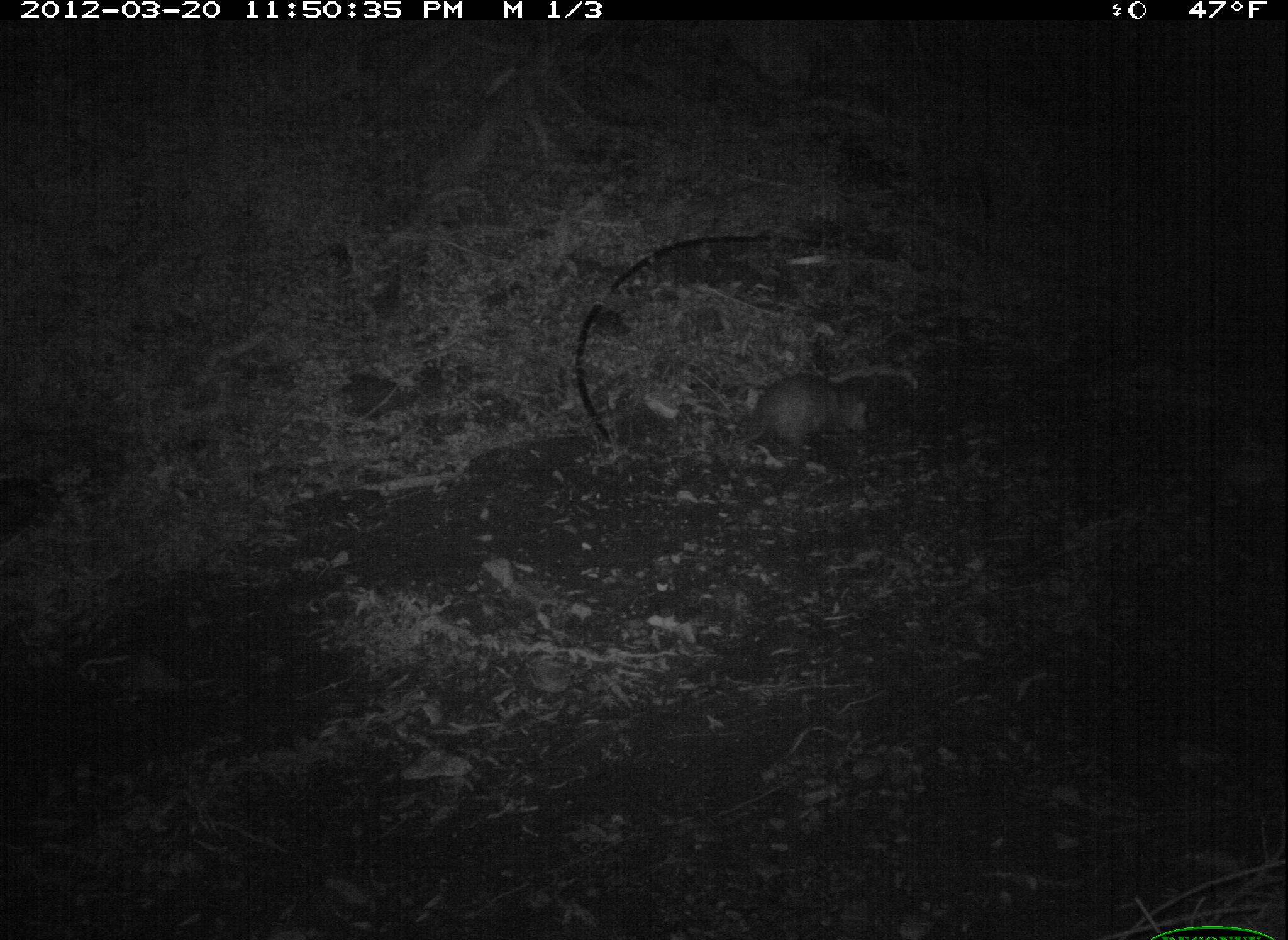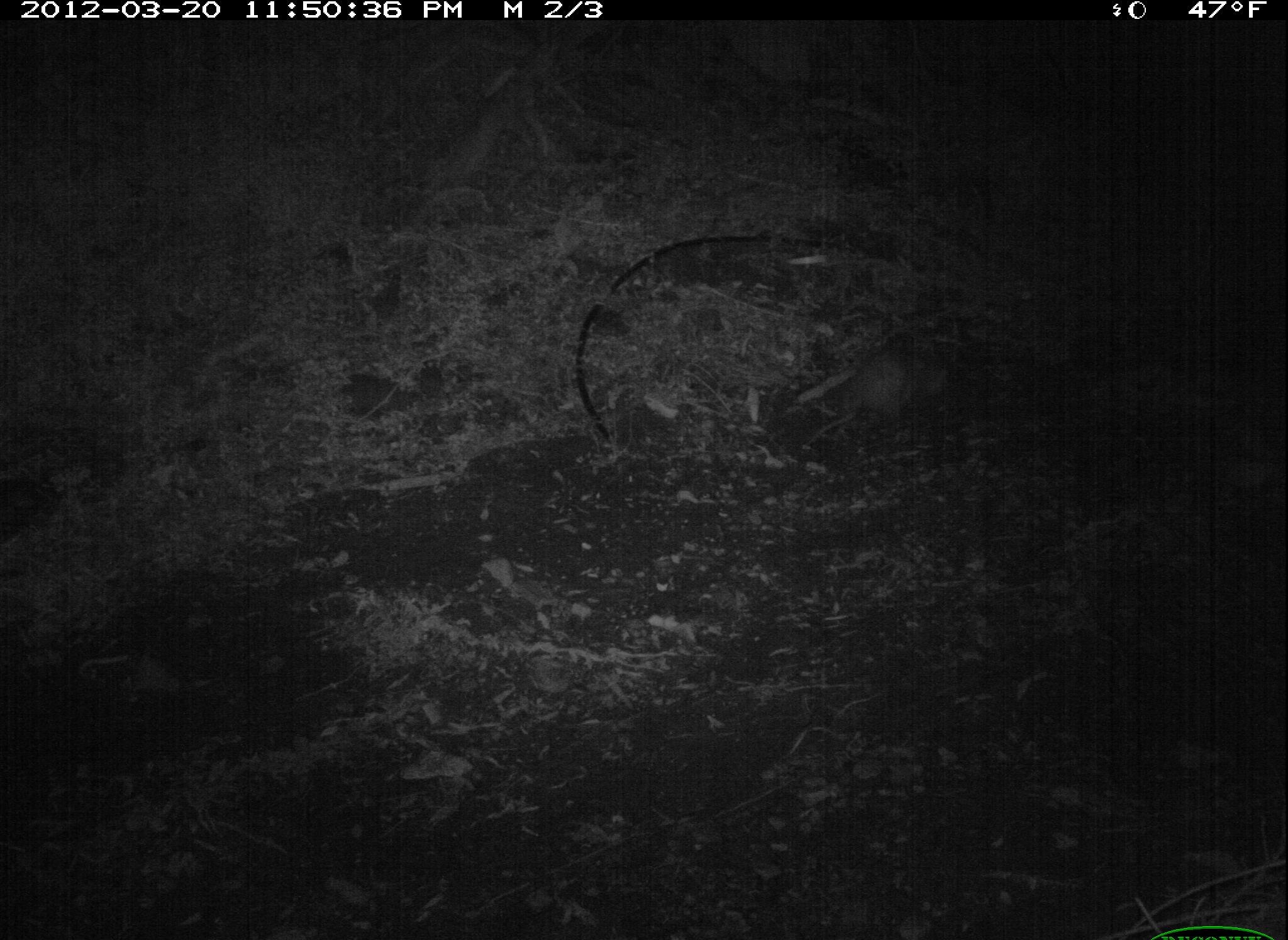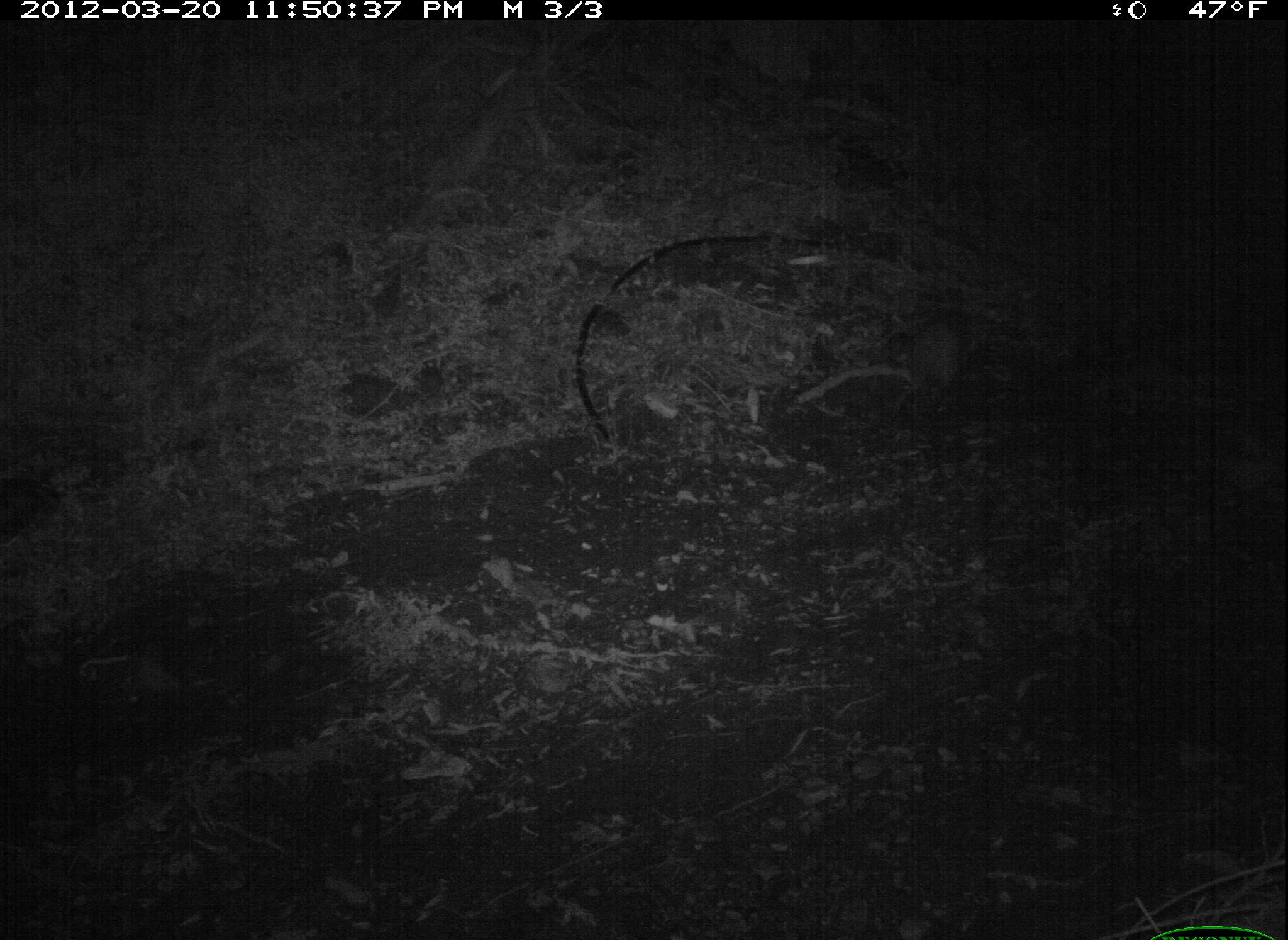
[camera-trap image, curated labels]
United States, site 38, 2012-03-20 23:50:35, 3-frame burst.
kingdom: Animalia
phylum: Chordata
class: Mammalia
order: Didelphimorphia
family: Didelphidae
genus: Didelphis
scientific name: Didelphis virginiana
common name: virginia opossum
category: opossum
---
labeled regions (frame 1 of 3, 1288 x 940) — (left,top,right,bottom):
opossum: (723,370,875,462)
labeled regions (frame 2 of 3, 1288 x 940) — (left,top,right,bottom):
opossum: (819,339,952,449)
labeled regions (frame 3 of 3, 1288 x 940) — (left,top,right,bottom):
opossum: (894,302,988,424)